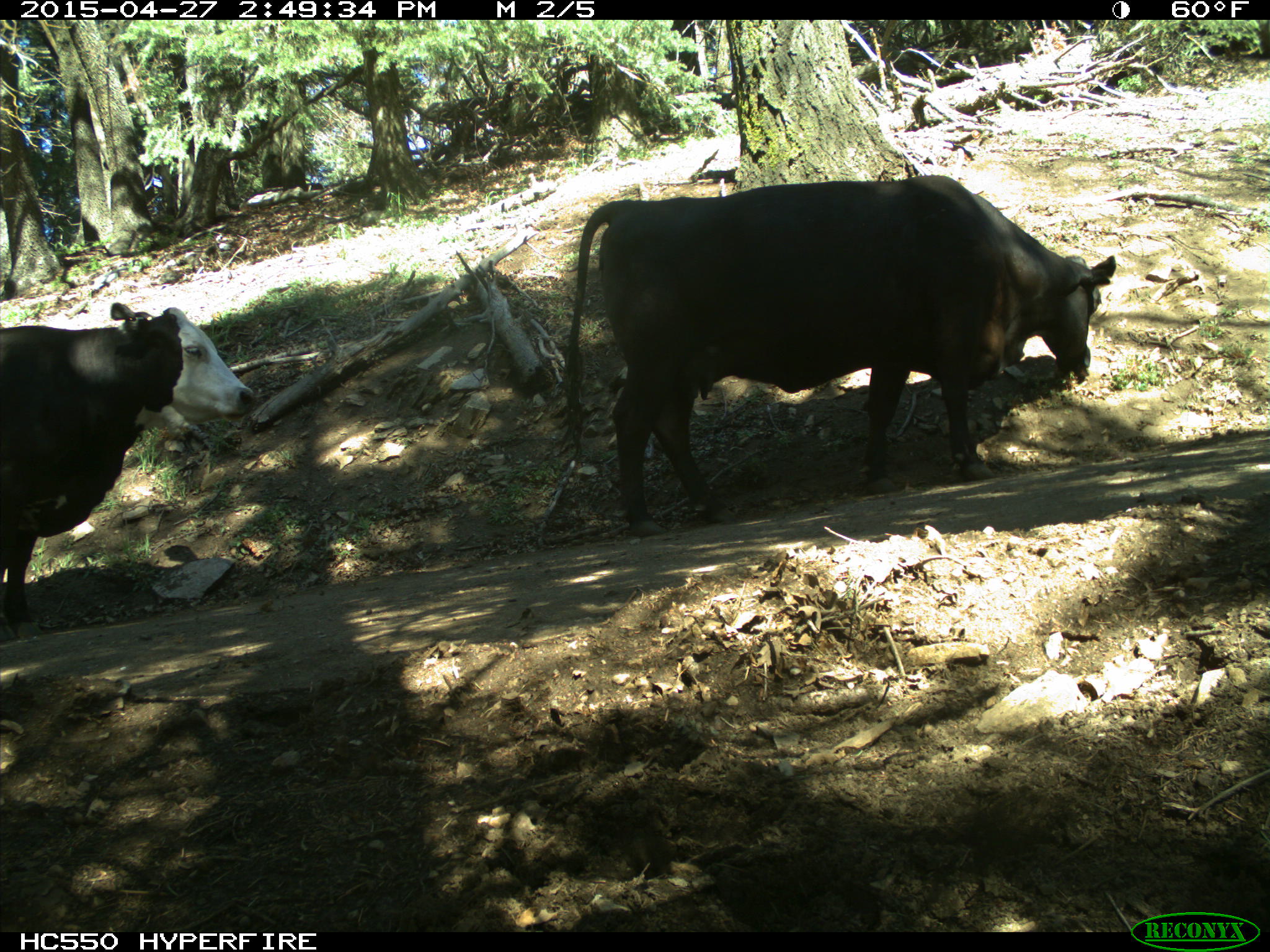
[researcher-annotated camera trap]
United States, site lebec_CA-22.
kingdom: Animalia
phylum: Chordata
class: Mammalia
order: Artiodactyla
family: Bovidae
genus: Bos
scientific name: Bos taurus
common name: domestic cow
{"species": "Bos taurus (domestic cow)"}